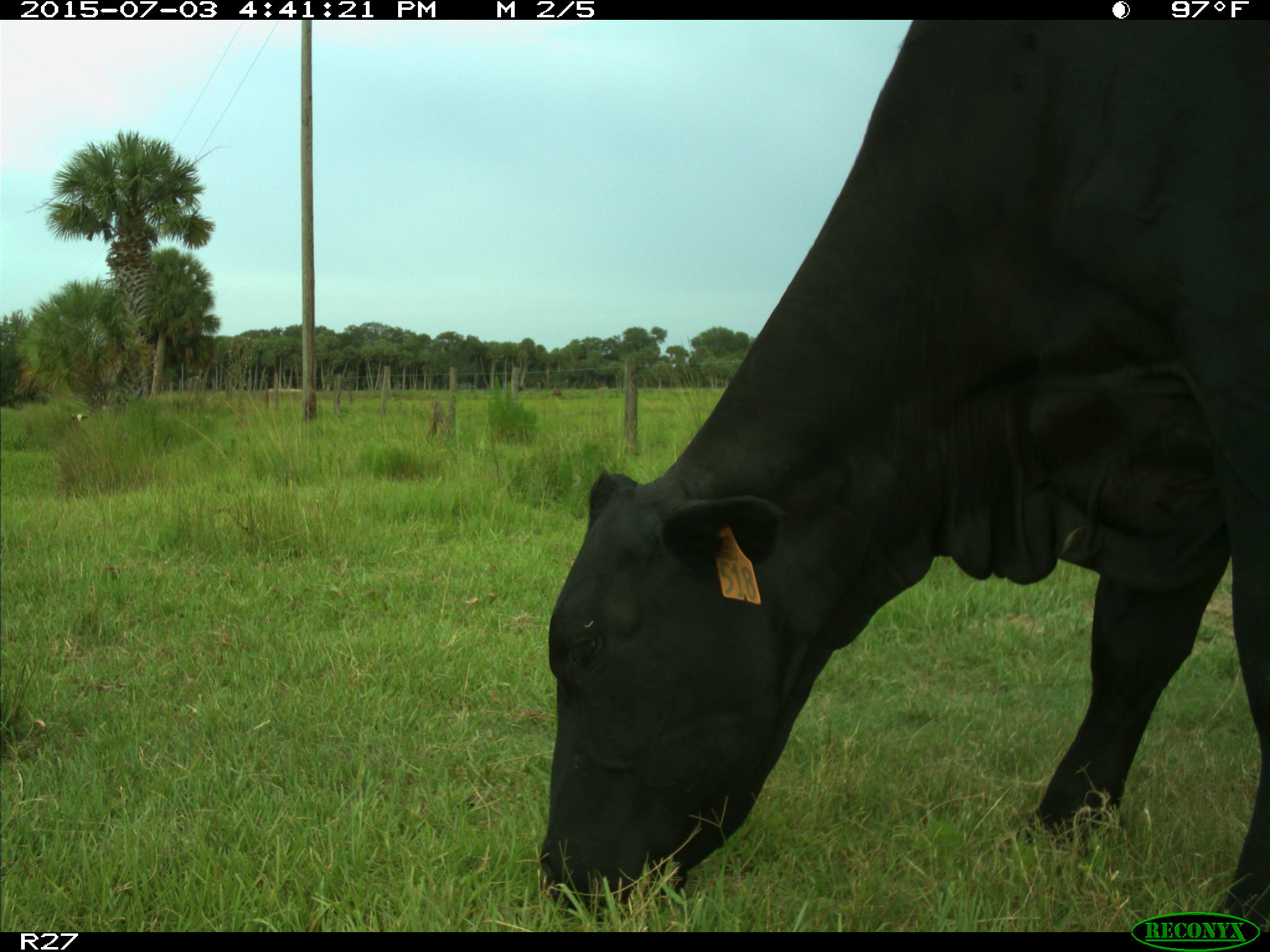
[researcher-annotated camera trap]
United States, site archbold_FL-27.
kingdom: Animalia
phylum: Chordata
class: Mammalia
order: Artiodactyla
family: Bovidae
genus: Bos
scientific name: Bos taurus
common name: domestic cow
Bos taurus (domestic cow).